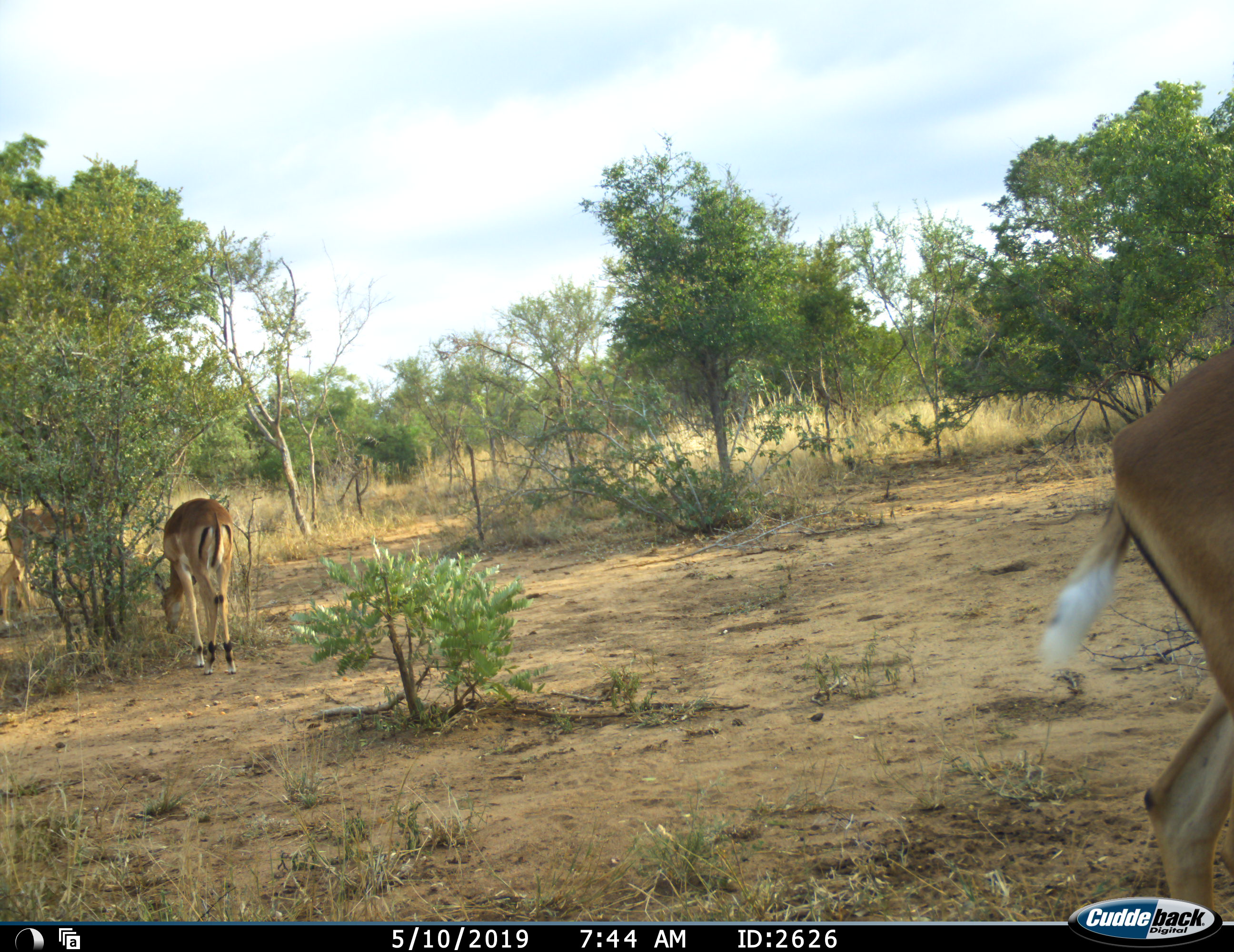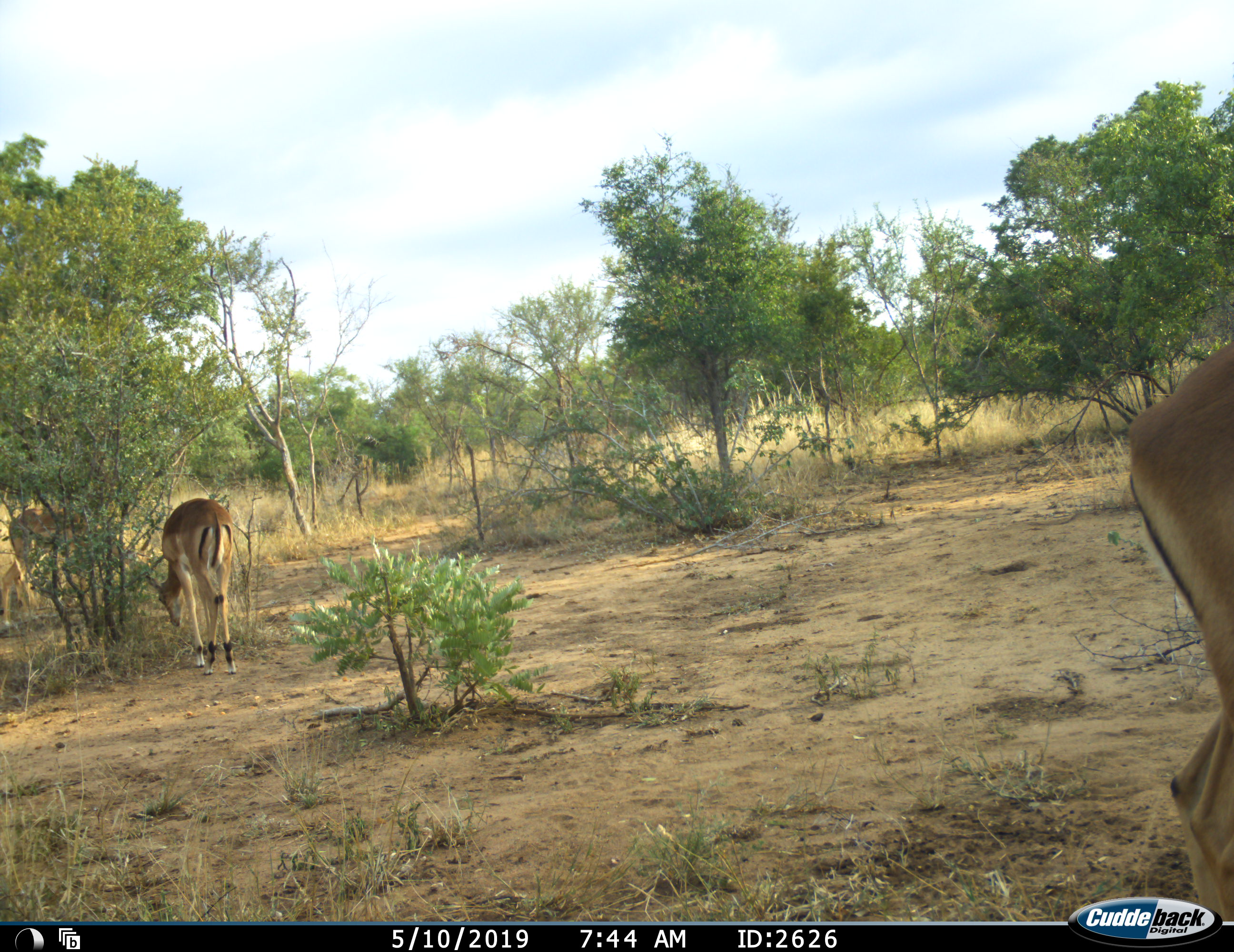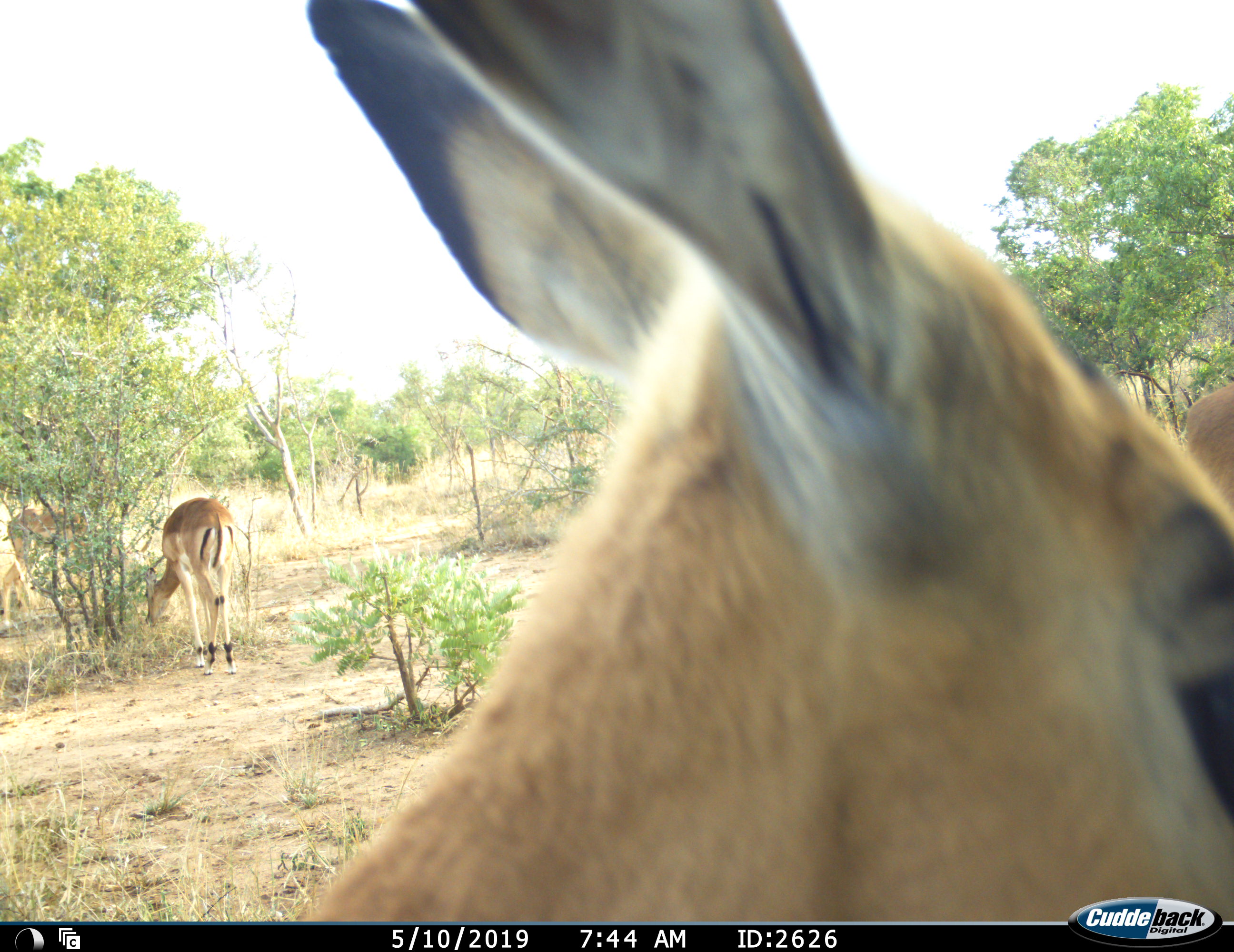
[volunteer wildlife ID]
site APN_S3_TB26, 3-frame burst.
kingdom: Animalia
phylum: Chordata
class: Mammalia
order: Artiodactyla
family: Bovidae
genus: Aepyceros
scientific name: Aepyceros melampus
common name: impala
Impala (Aepyceros melampus), count 4. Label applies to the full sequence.